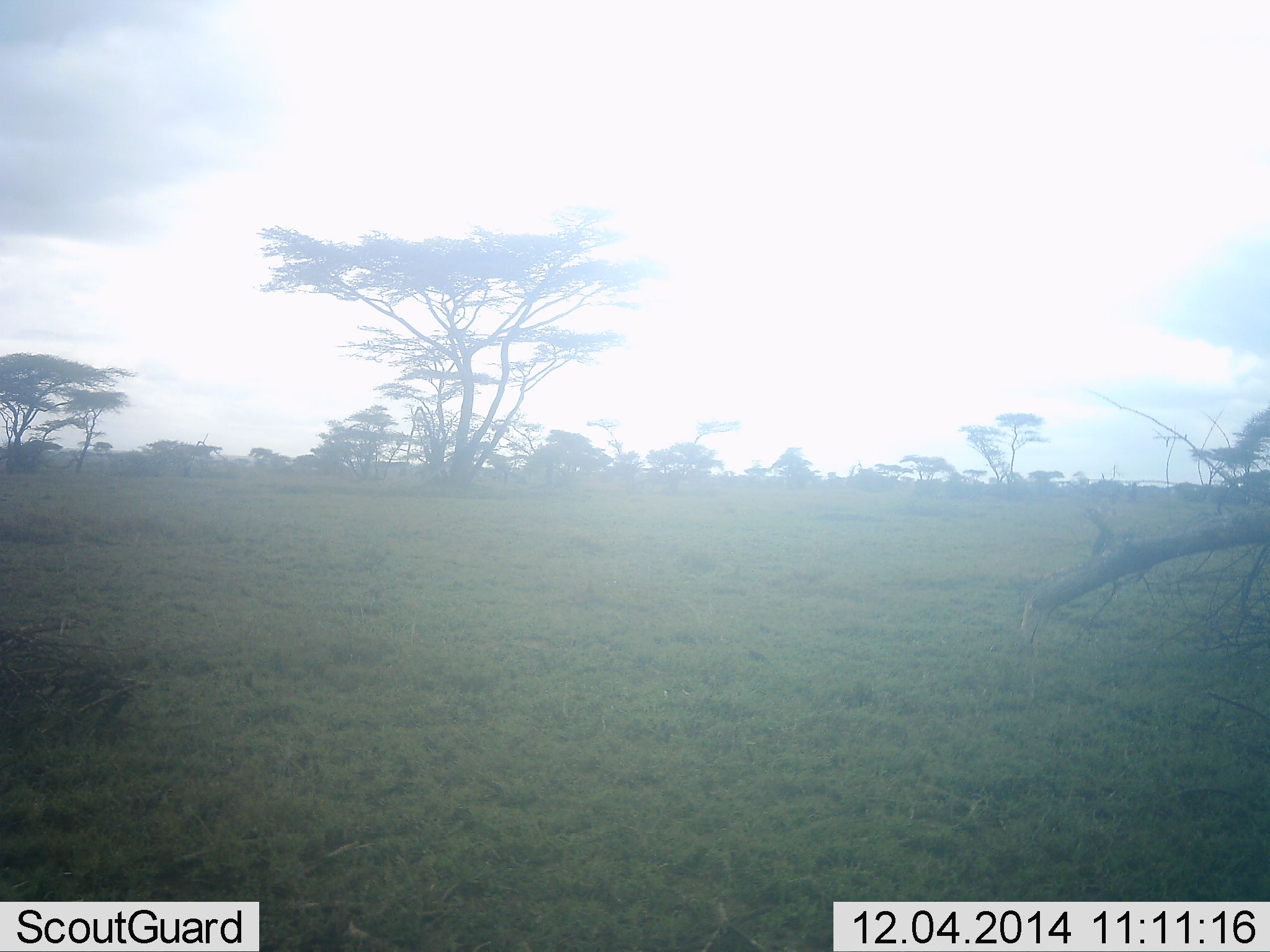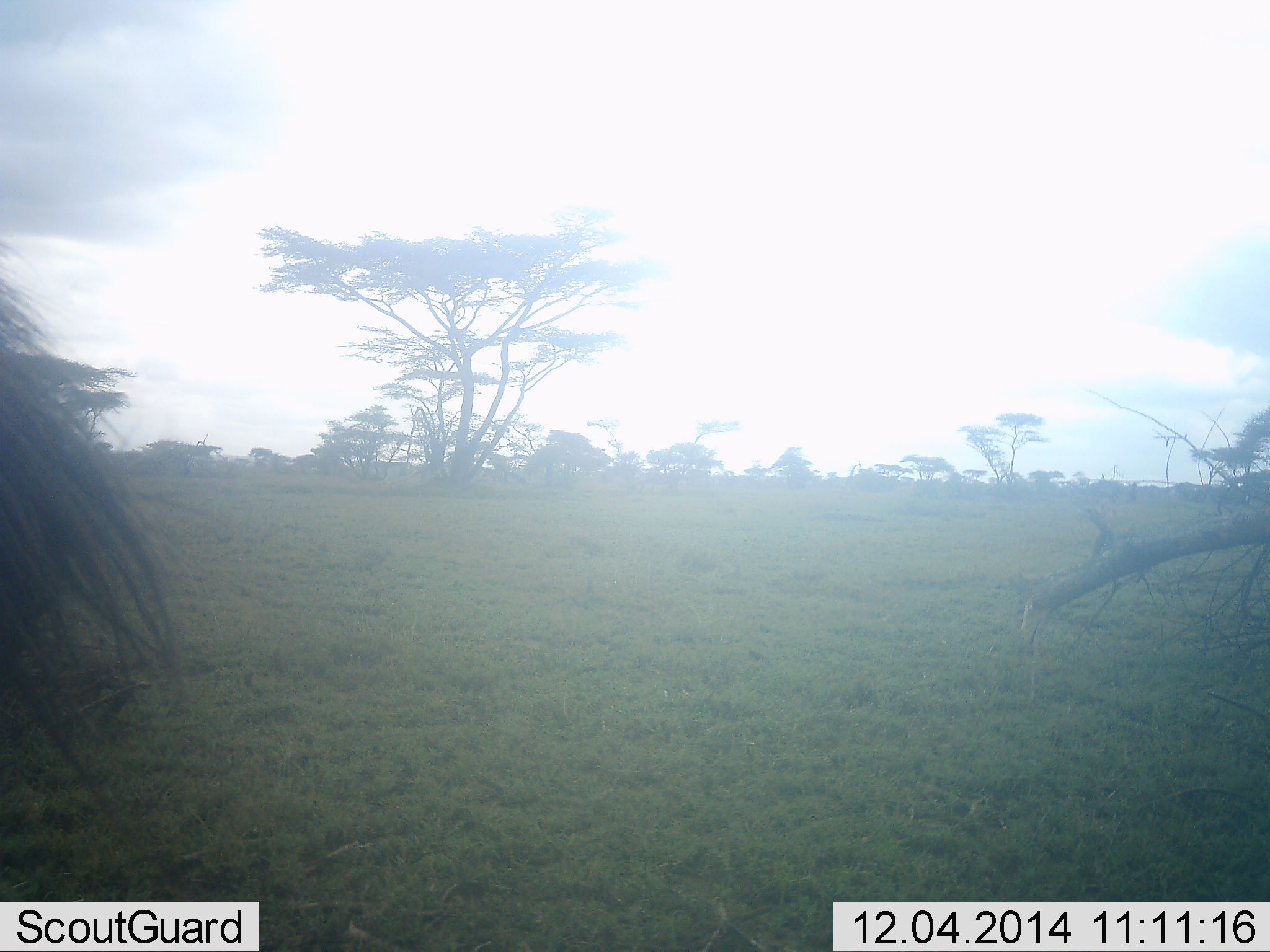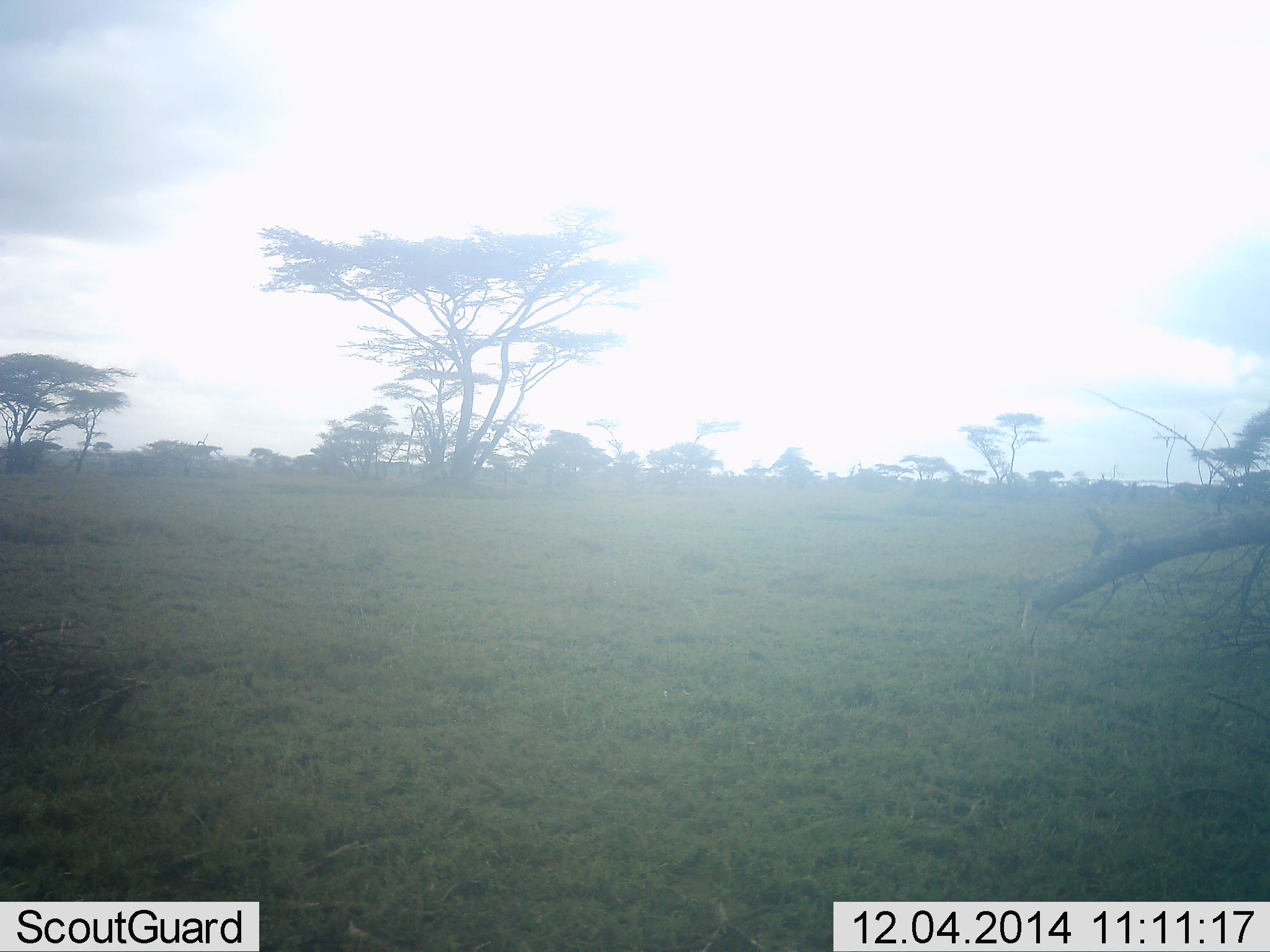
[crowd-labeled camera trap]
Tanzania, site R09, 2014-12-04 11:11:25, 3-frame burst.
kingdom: Animalia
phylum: Chordata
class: Mammalia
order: Artiodactyla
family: Bovidae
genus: Connochaetes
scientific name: Connochaetes taurinus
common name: blue wildebeest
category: wildebeest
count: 1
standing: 62%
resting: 0%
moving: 38%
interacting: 0%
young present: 0%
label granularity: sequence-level